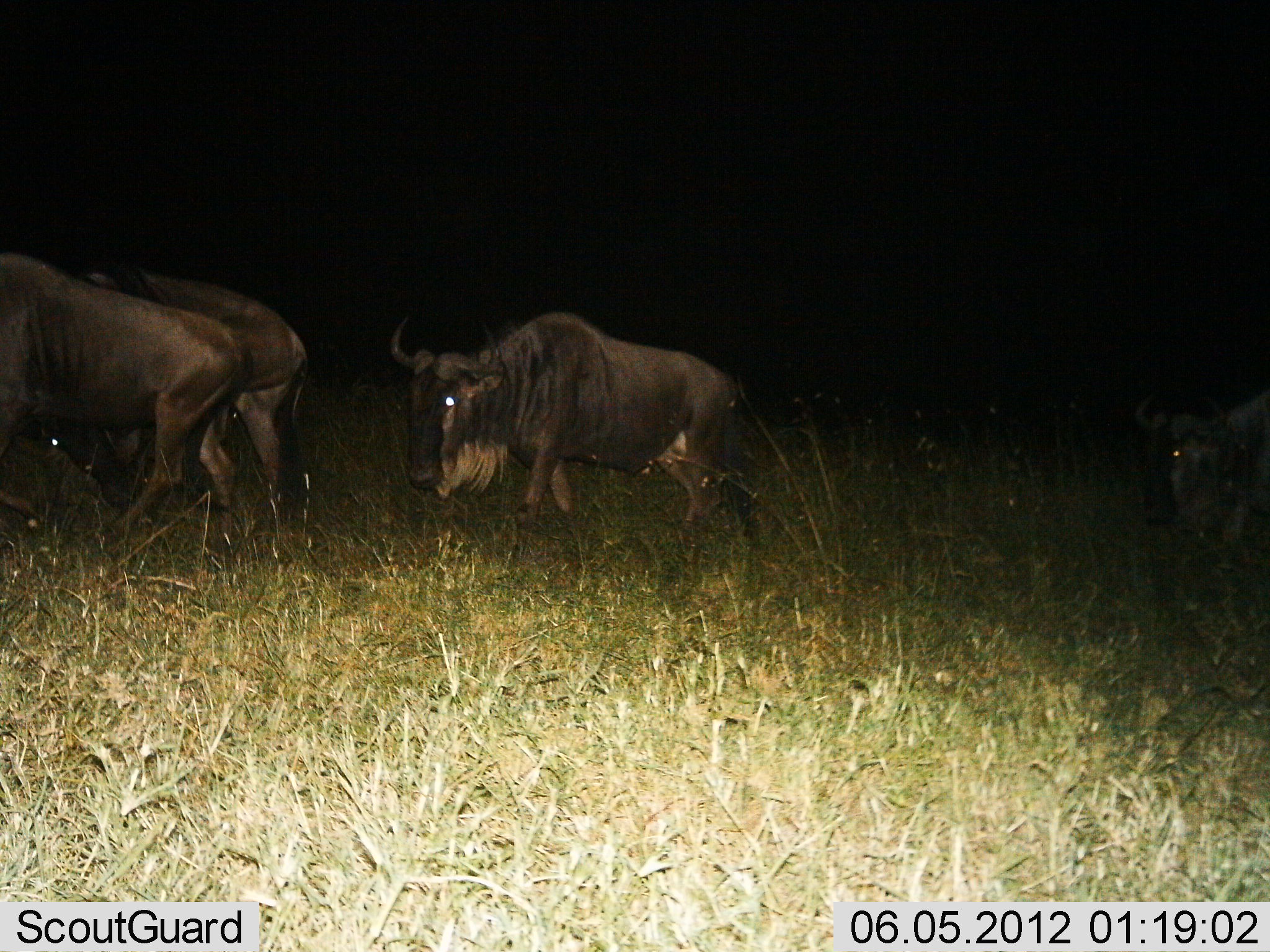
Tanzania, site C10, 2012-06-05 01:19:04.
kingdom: Animalia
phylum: Chordata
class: Mammalia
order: Artiodactyla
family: Bovidae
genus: Connochaetes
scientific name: Connochaetes taurinus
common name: blue wildebeest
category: wildebeest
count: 4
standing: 20%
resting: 0%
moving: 80%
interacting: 0%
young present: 0%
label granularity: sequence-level